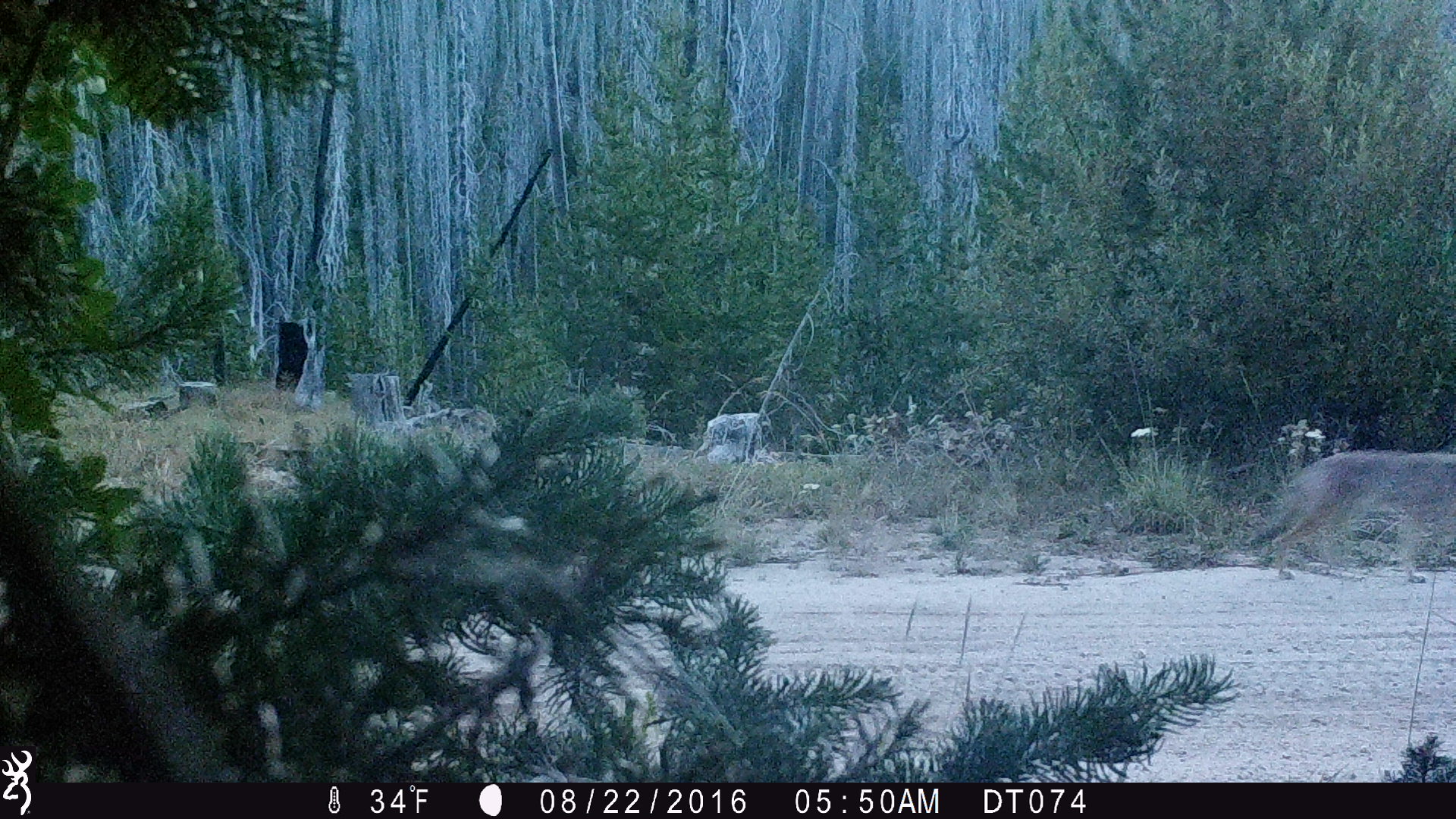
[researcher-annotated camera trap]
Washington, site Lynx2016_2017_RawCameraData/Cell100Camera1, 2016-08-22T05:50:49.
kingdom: Animalia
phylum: Chordata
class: Mammalia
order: Carnivora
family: Canidae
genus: Canis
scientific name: Canis latrans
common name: coyote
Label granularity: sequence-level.